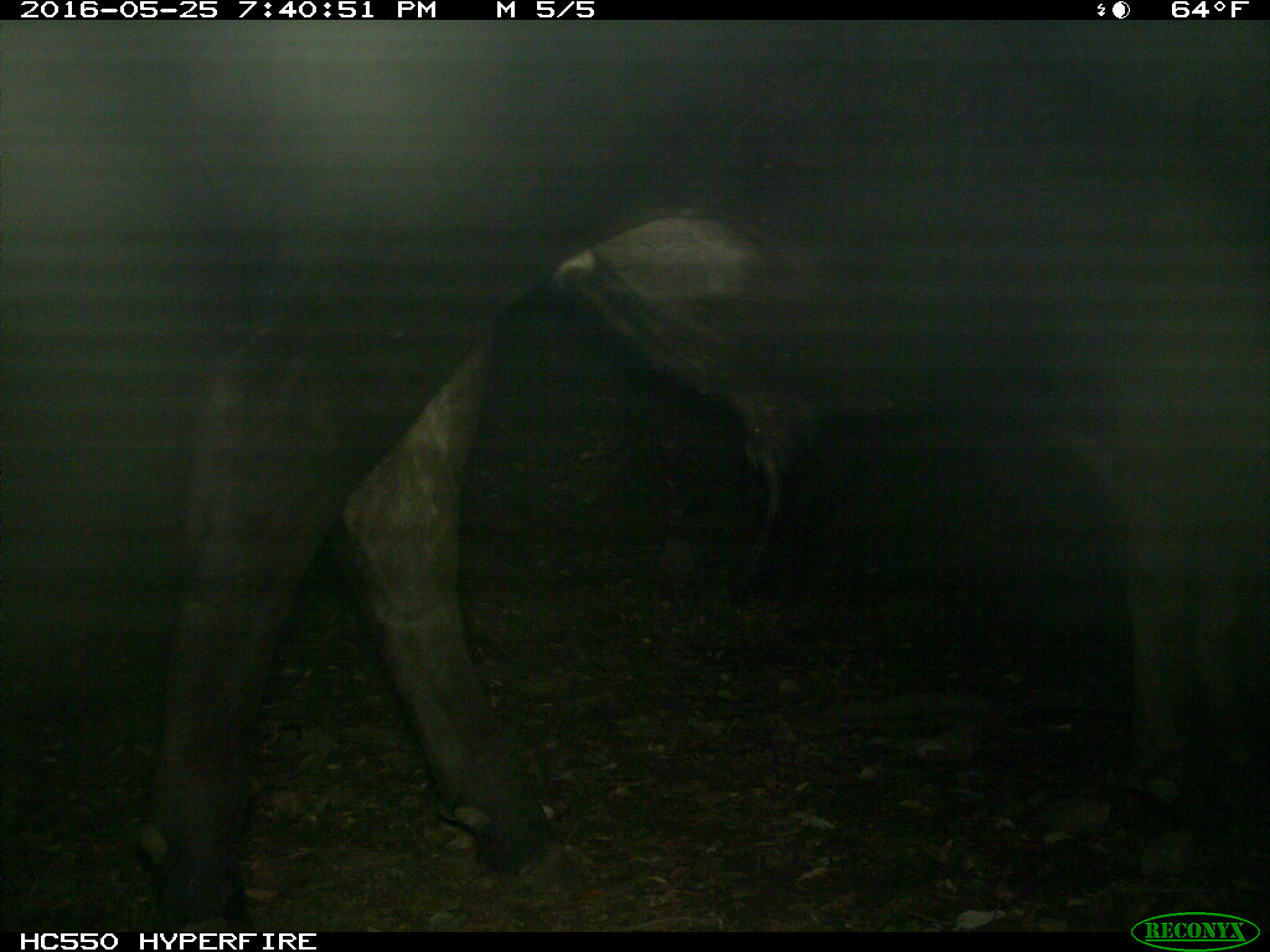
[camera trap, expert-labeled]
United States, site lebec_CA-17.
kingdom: Animalia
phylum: Chordata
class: Mammalia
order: Artiodactyla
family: Bovidae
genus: Bos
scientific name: Bos taurus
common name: domestic cow